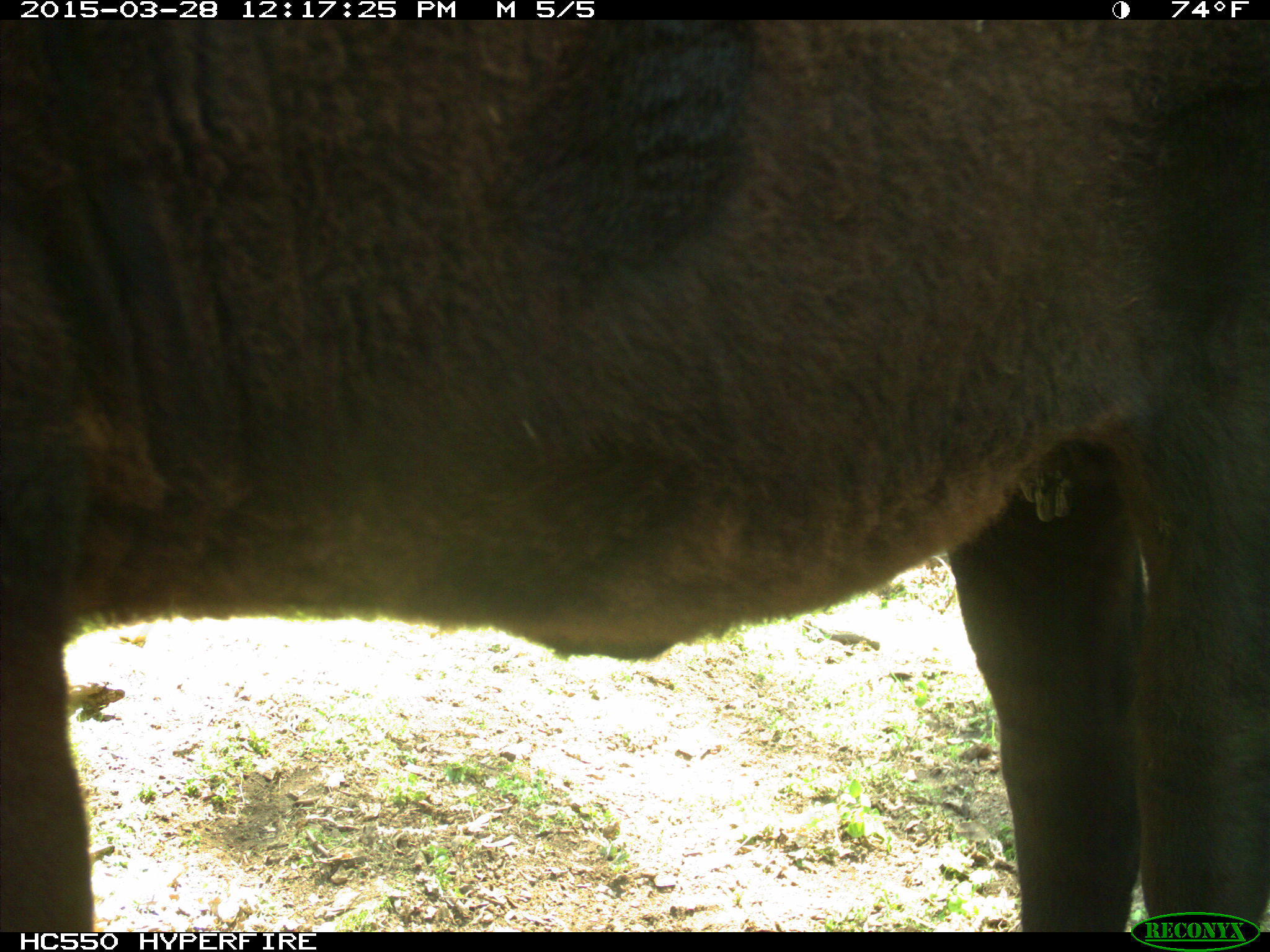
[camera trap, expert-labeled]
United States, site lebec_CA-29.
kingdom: Animalia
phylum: Chordata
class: Mammalia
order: Artiodactyla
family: Bovidae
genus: Bos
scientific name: Bos taurus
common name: domestic cow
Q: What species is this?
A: Bos taurus (domestic cow).